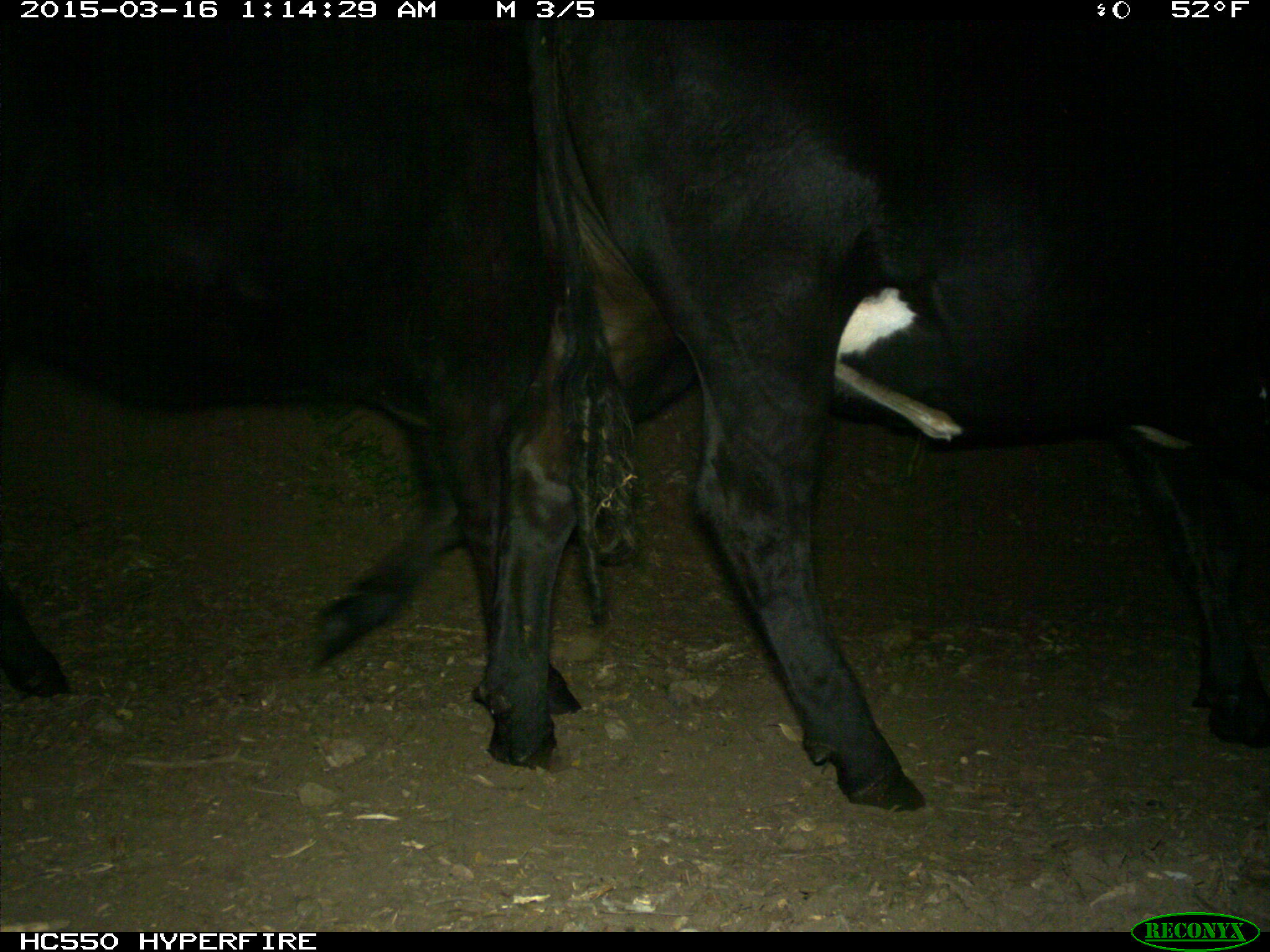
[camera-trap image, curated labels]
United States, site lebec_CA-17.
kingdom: Animalia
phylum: Chordata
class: Mammalia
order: Artiodactyla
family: Bovidae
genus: Bos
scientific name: Bos taurus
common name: domestic cow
Bos taurus (domestic cow).